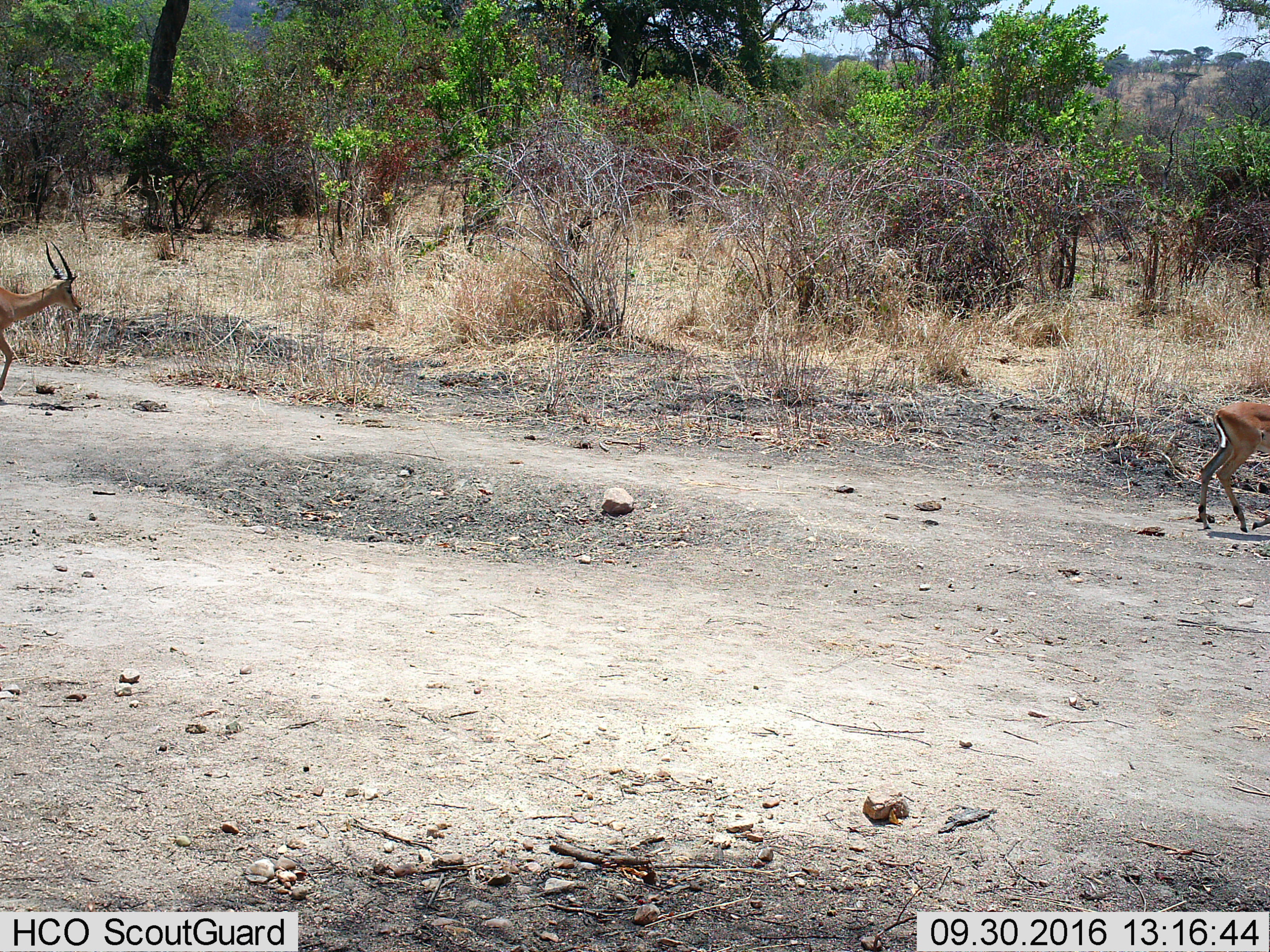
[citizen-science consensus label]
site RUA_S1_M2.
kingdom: Animalia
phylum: Chordata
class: Mammalia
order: Artiodactyla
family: Bovidae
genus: Aepyceros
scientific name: Aepyceros melampus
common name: impala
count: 2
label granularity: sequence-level